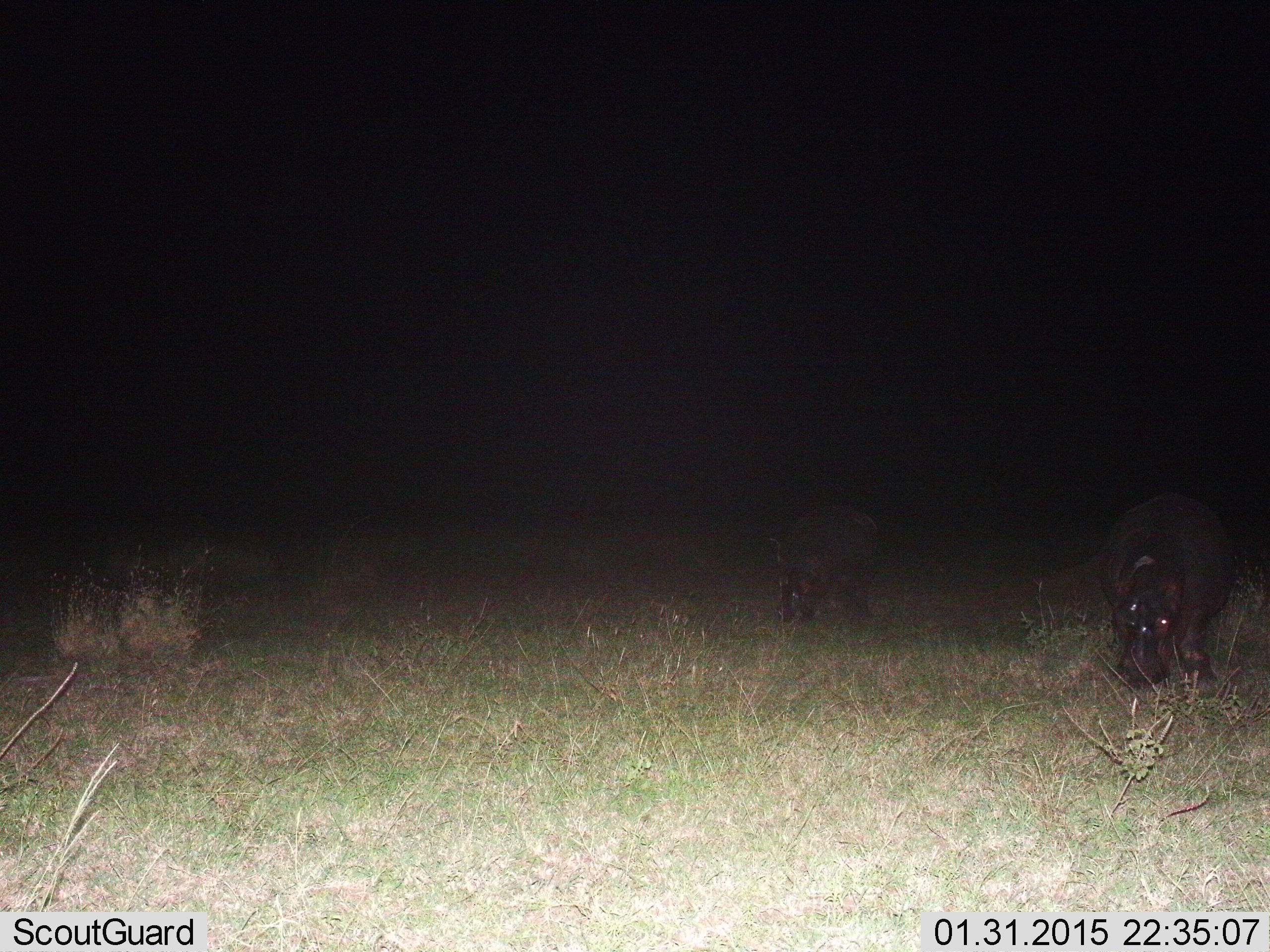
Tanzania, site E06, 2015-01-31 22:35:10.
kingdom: Animalia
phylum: Chordata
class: Mammalia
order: Artiodactyla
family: Hippopotamidae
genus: Hippopotamus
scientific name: Hippopotamus amphibius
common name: hippopotamus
Hippopotamus (Hippopotamus amphibius), count 2. Behavior (volunteer vote fractions): standing 60%, resting 0%, moving 0%, interacting 0%. Young present (vote fraction): 10%. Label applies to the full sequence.